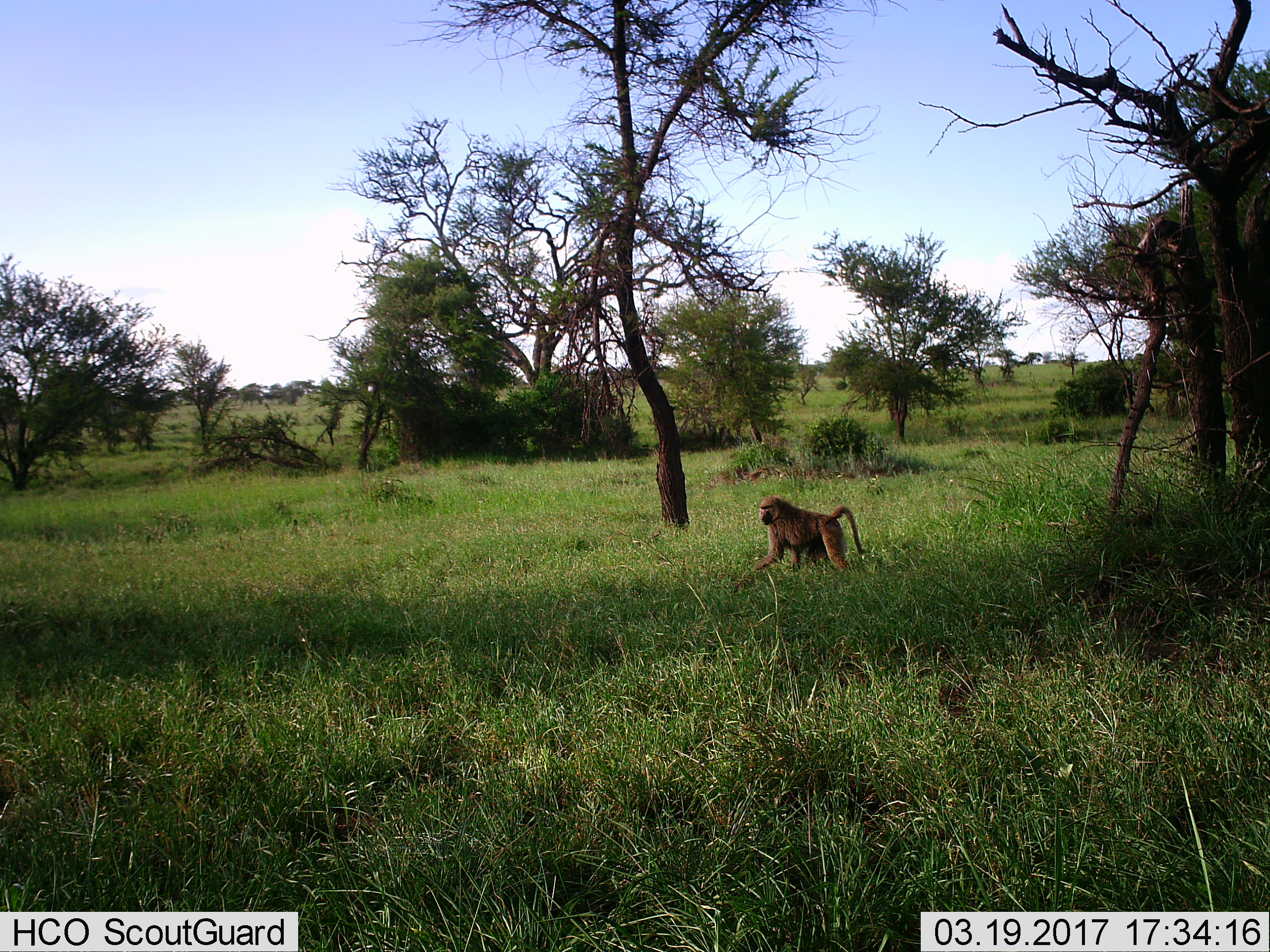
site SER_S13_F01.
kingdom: Animalia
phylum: Chordata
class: Mammalia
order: Primates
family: Cercopithecidae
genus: Papio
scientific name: Papio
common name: baboon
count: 1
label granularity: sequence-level